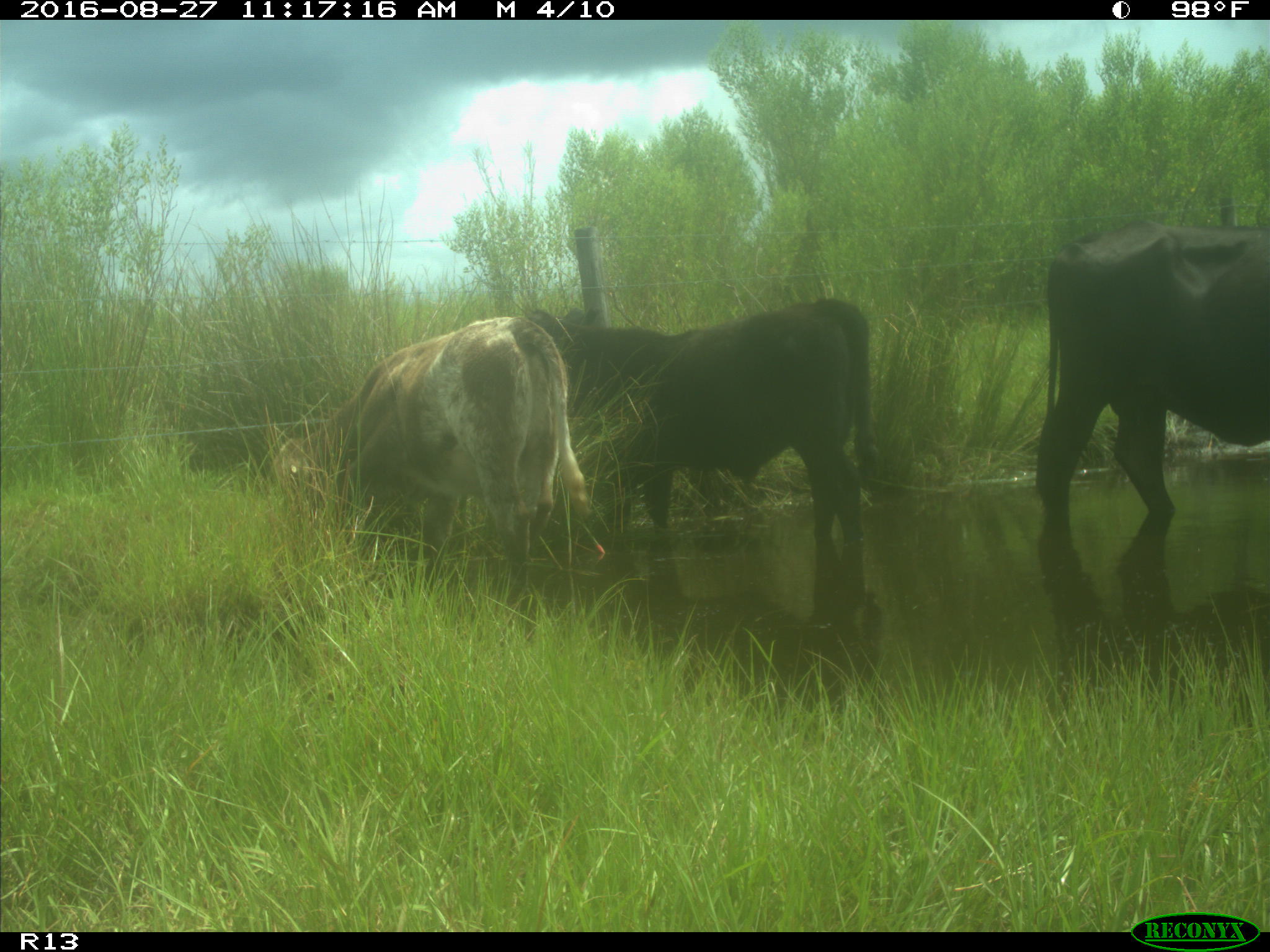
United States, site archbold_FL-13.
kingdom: Animalia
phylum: Chordata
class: Mammalia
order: Artiodactyla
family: Bovidae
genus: Bos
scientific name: Bos taurus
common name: domestic cow